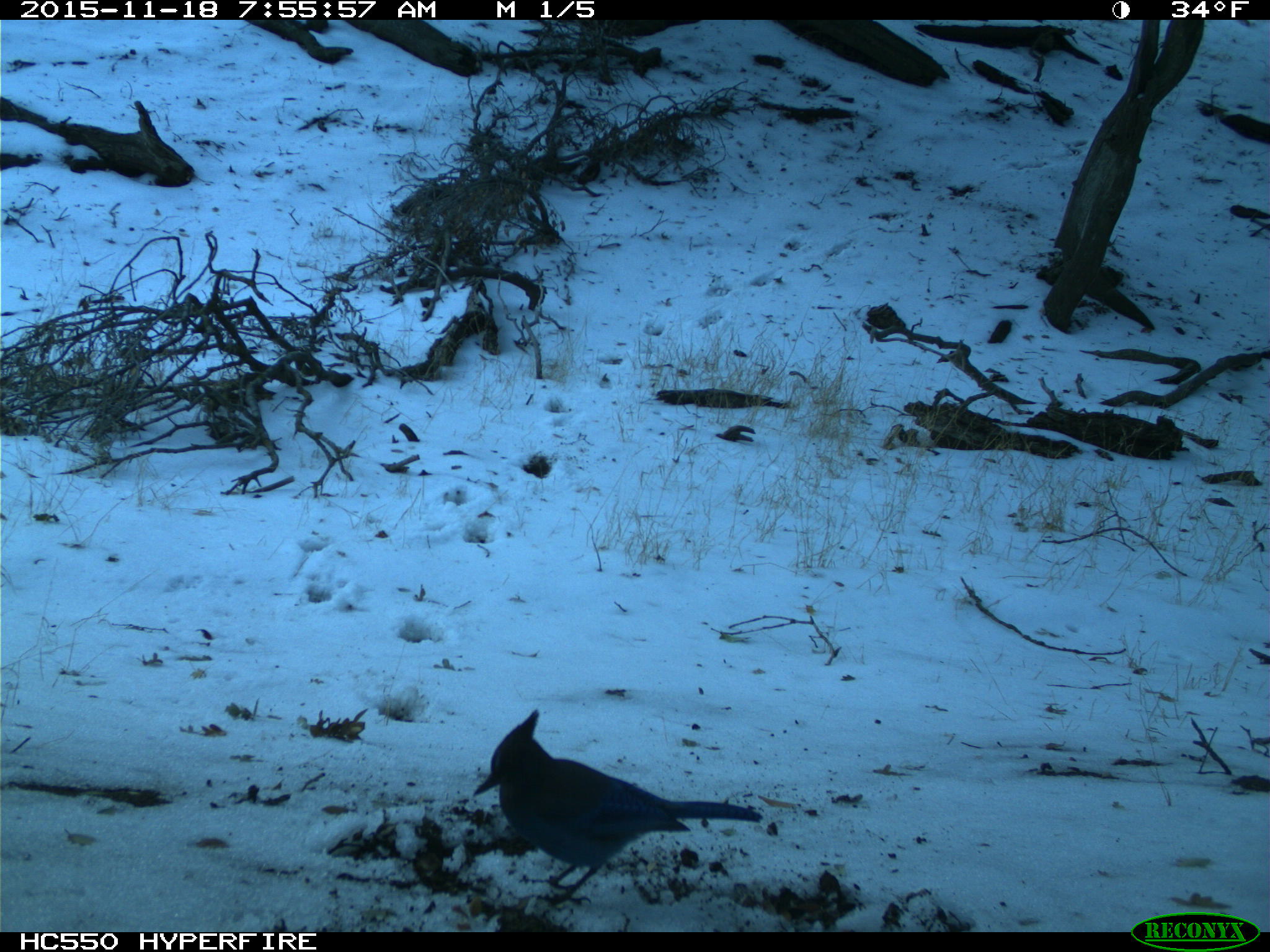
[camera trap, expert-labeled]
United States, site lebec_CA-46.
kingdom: Animalia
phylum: Chordata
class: Aves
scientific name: Aves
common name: birds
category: unidentified bird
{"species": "unidentified bird (birds) (Aves)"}